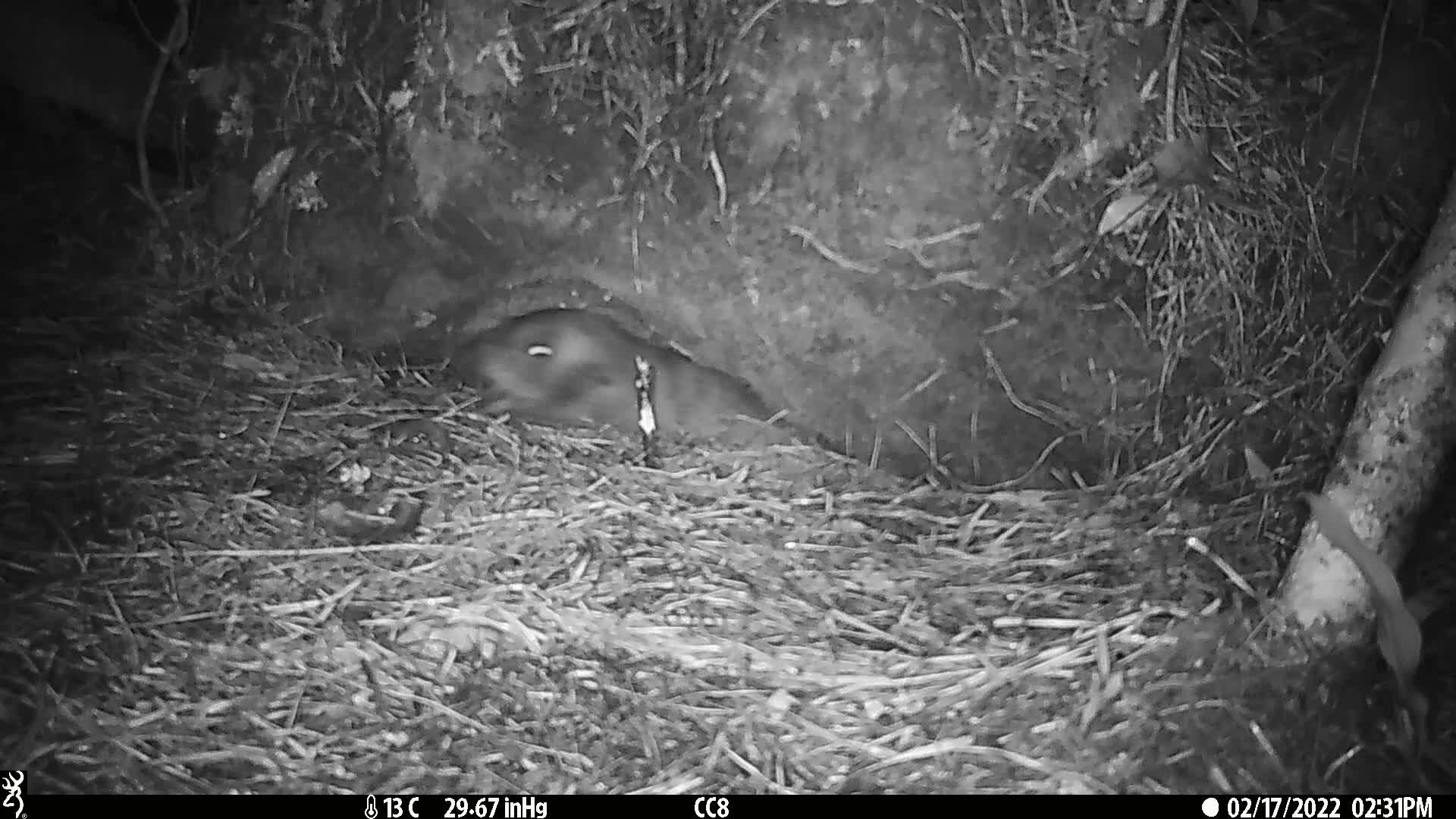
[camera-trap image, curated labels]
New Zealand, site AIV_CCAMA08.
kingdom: Animalia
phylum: Chordata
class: Mammalia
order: Carnivora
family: Otariidae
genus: Phocarctos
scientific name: Phocarctos hookeri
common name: new zealand sea lion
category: sealion